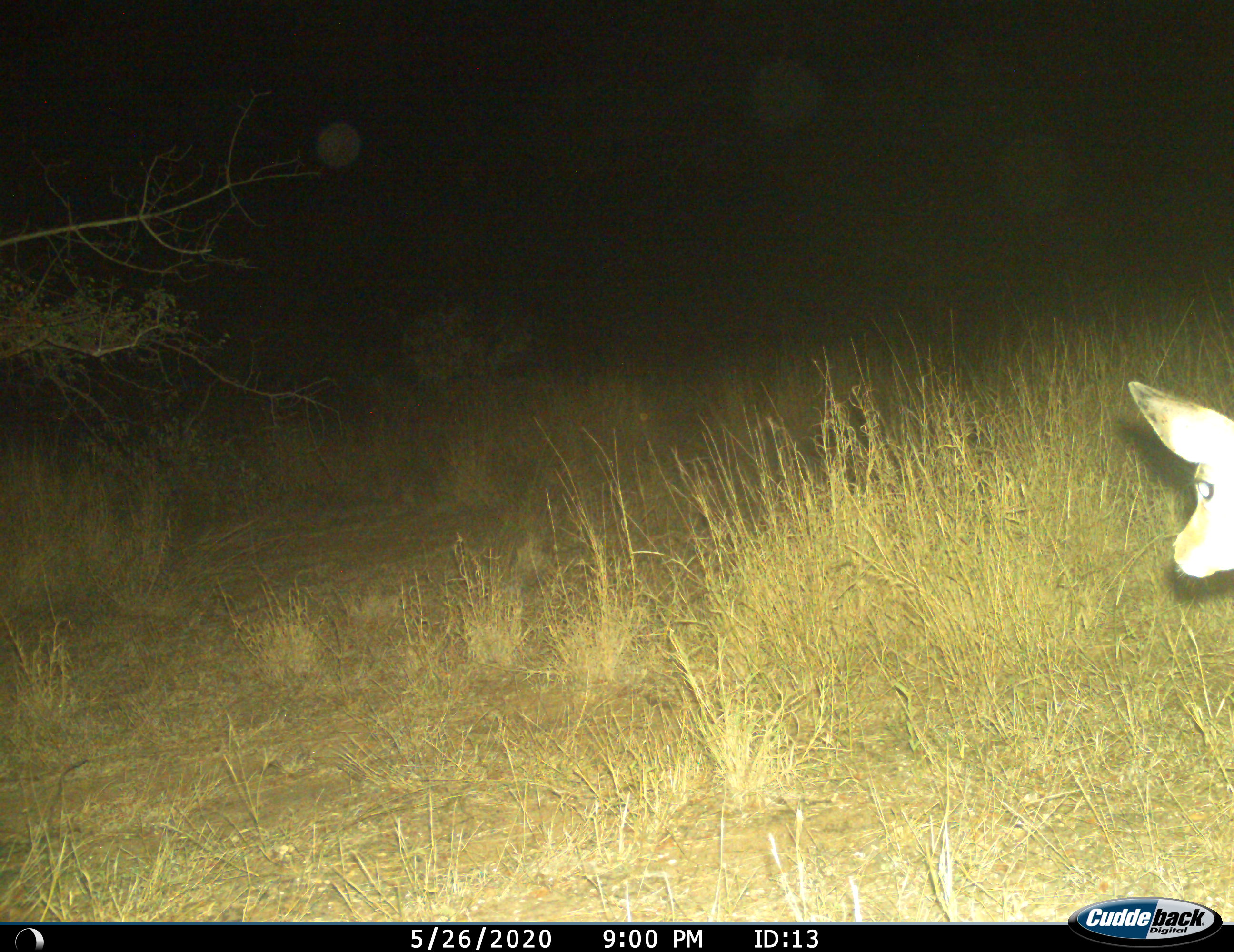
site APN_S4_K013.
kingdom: Animalia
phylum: Chordata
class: Mammalia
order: Artiodactyla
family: Bovidae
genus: Aepyceros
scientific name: Aepyceros melampus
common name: impala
Impala (Aepyceros melampus), count 1. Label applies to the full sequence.